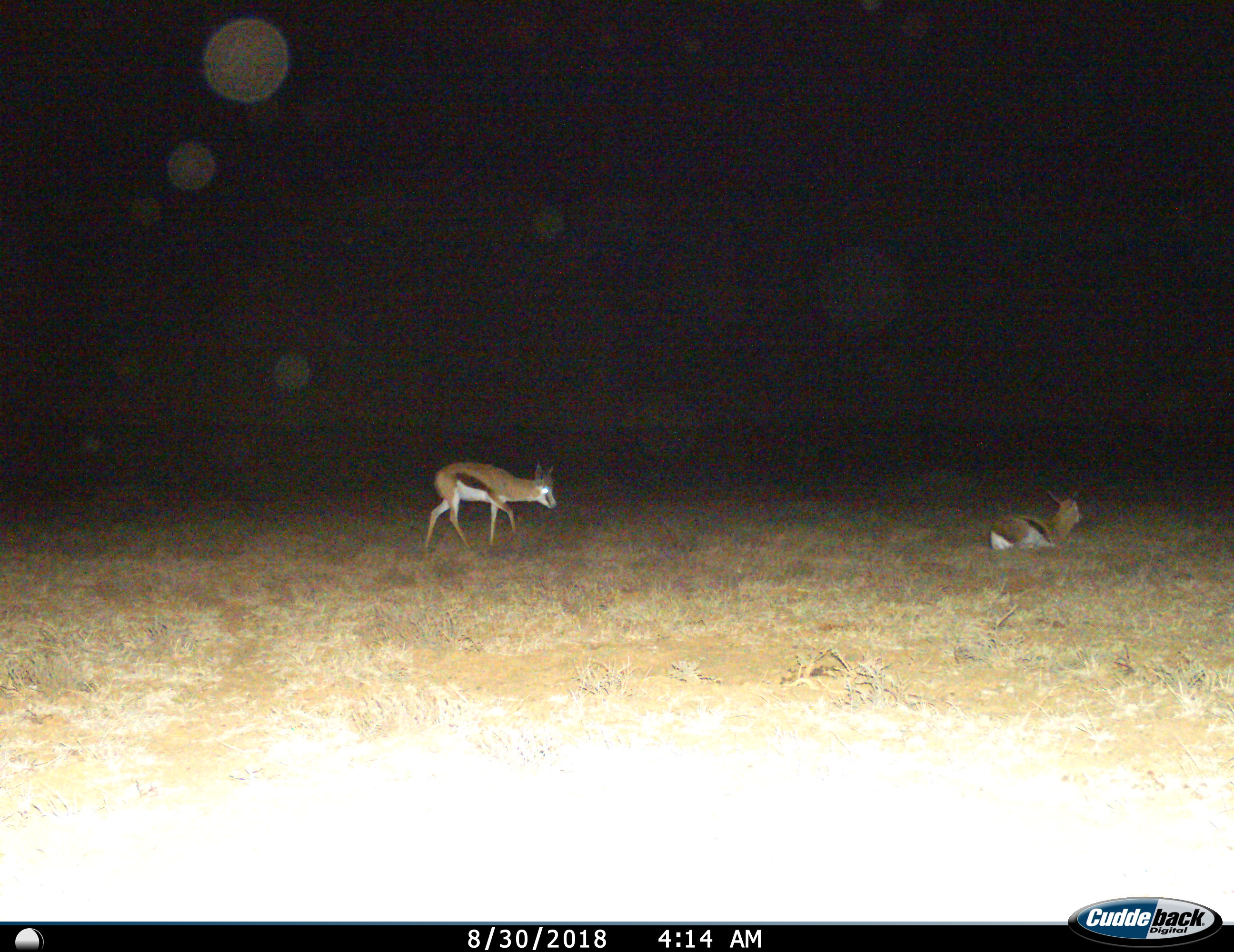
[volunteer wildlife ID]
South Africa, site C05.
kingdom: Animalia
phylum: Chordata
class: Mammalia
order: Artiodactyla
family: Bovidae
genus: Antidorcas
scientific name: Antidorcas marsupialis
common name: springbok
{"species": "springbok (Antidorcas marsupialis)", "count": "2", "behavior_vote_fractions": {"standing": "20%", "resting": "90%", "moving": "80%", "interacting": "0%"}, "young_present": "10%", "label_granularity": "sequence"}